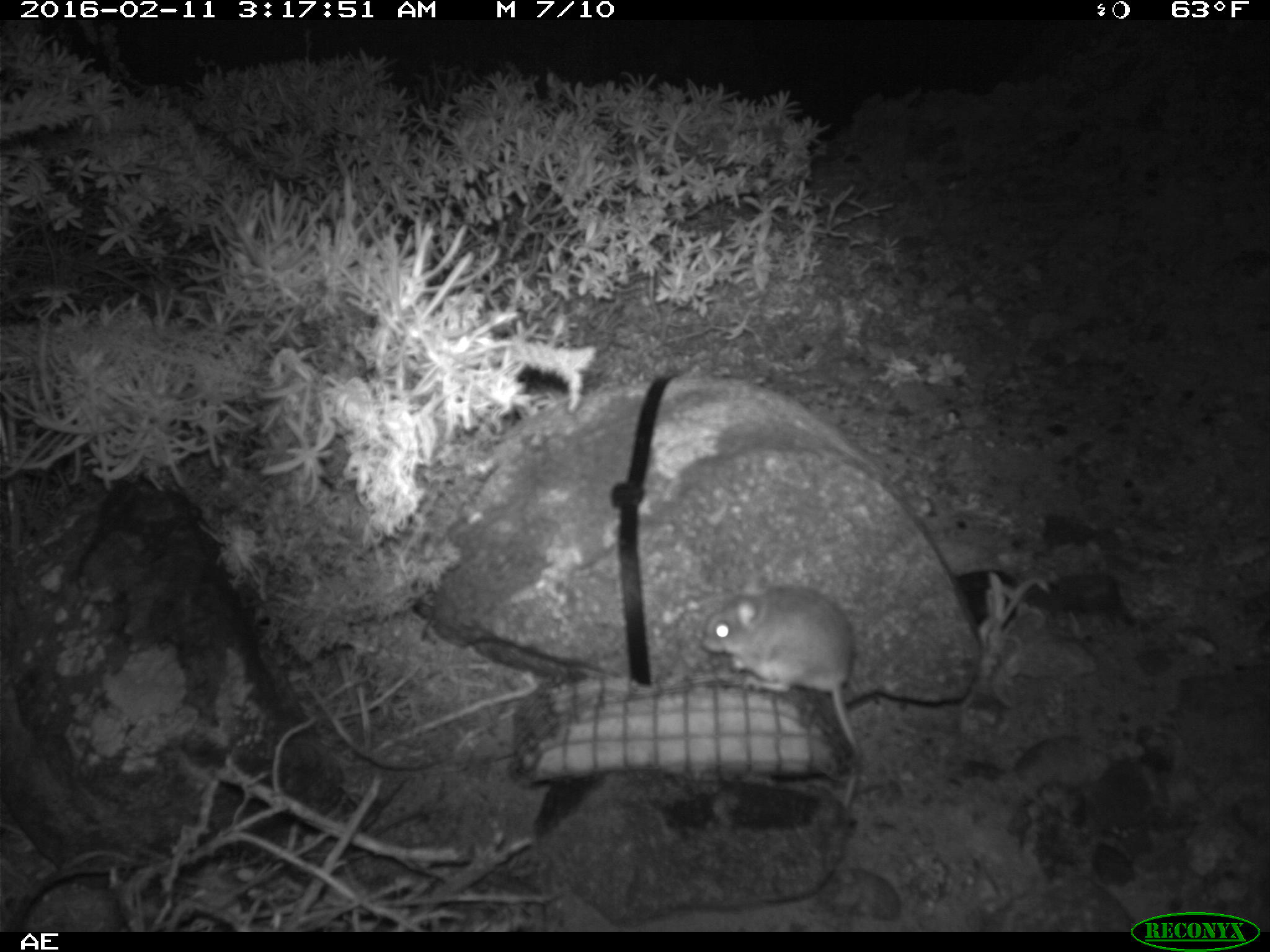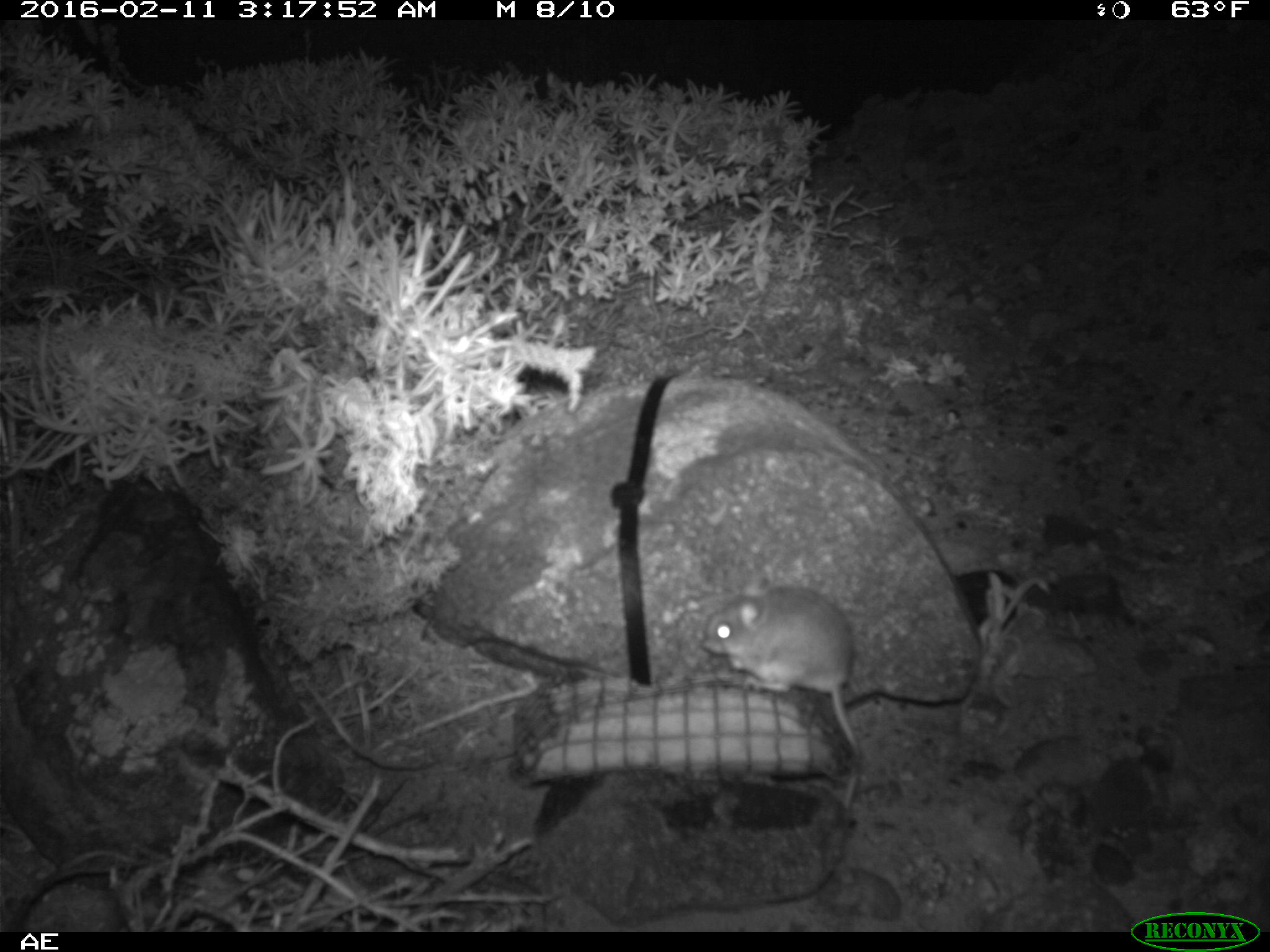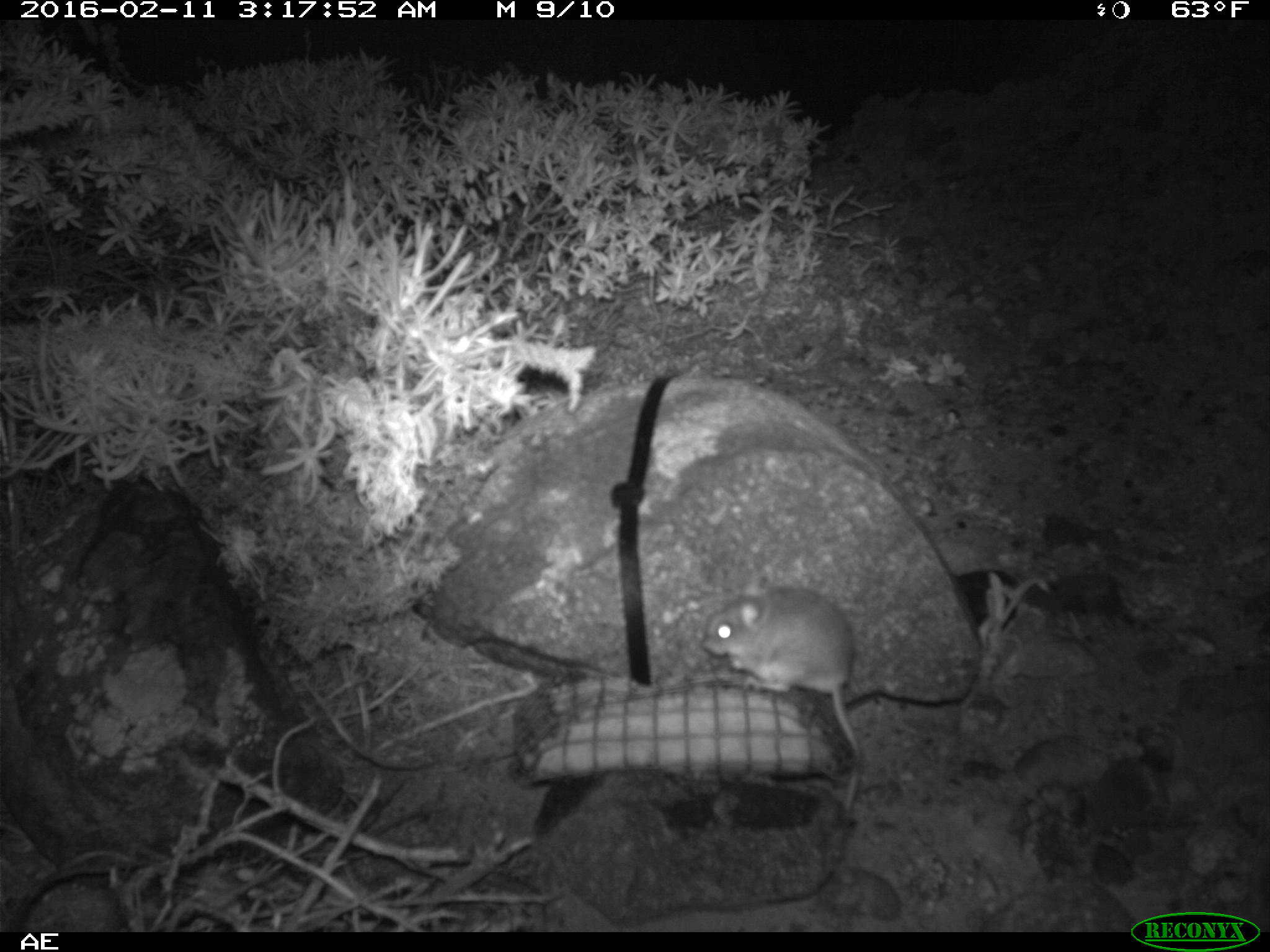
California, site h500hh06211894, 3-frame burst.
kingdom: Animalia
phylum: Chordata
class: Mammalia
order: Rodentia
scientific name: Rodentia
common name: rodent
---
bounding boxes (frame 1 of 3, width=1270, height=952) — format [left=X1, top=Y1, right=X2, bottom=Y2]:
rodent: [left=699, top=576, right=860, bottom=806]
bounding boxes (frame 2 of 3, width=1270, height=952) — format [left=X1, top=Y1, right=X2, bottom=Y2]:
rodent: [left=699, top=576, right=859, bottom=806]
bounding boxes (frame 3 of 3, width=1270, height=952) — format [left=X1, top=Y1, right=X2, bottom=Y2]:
rodent: [left=703, top=571, right=859, bottom=806]